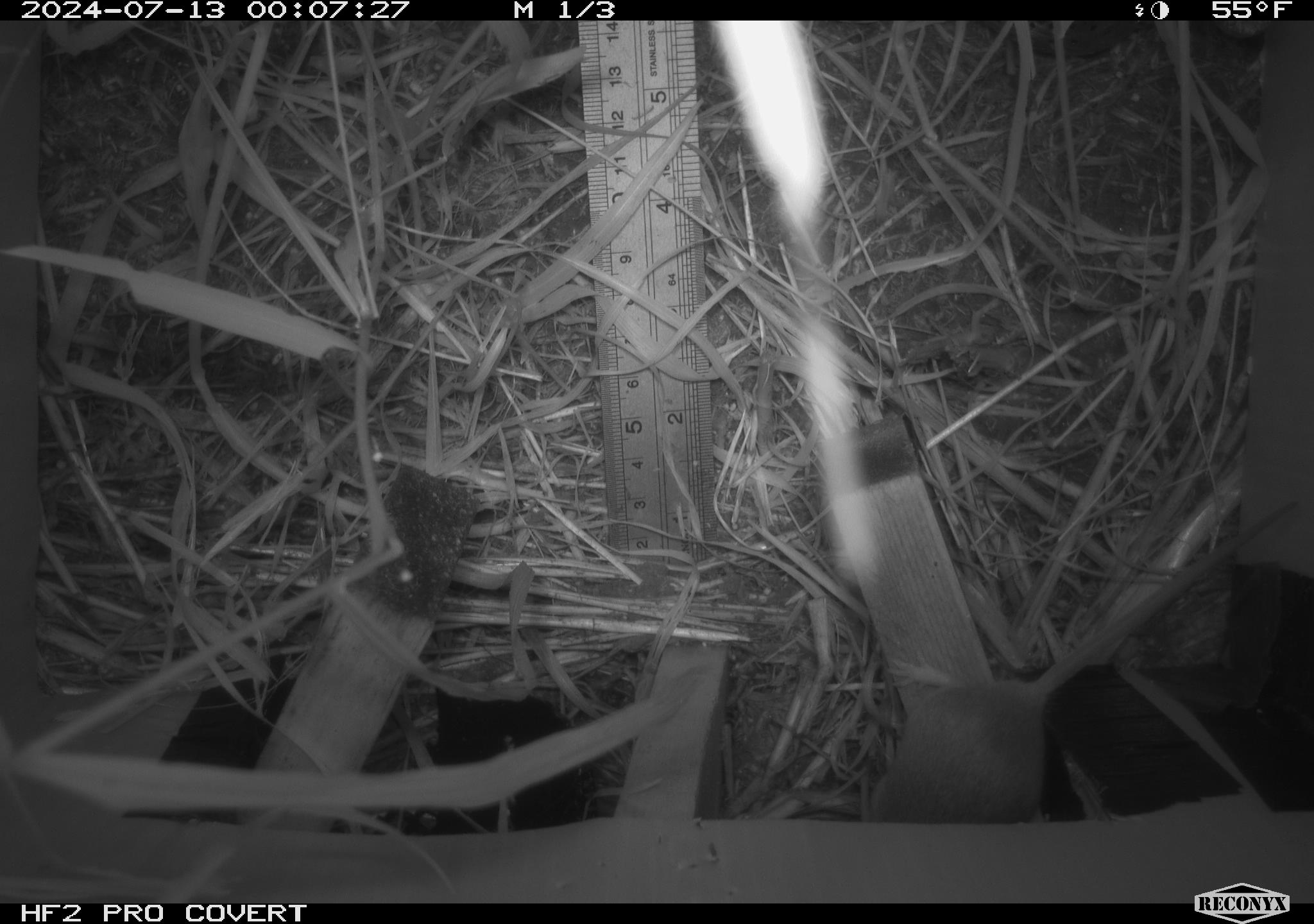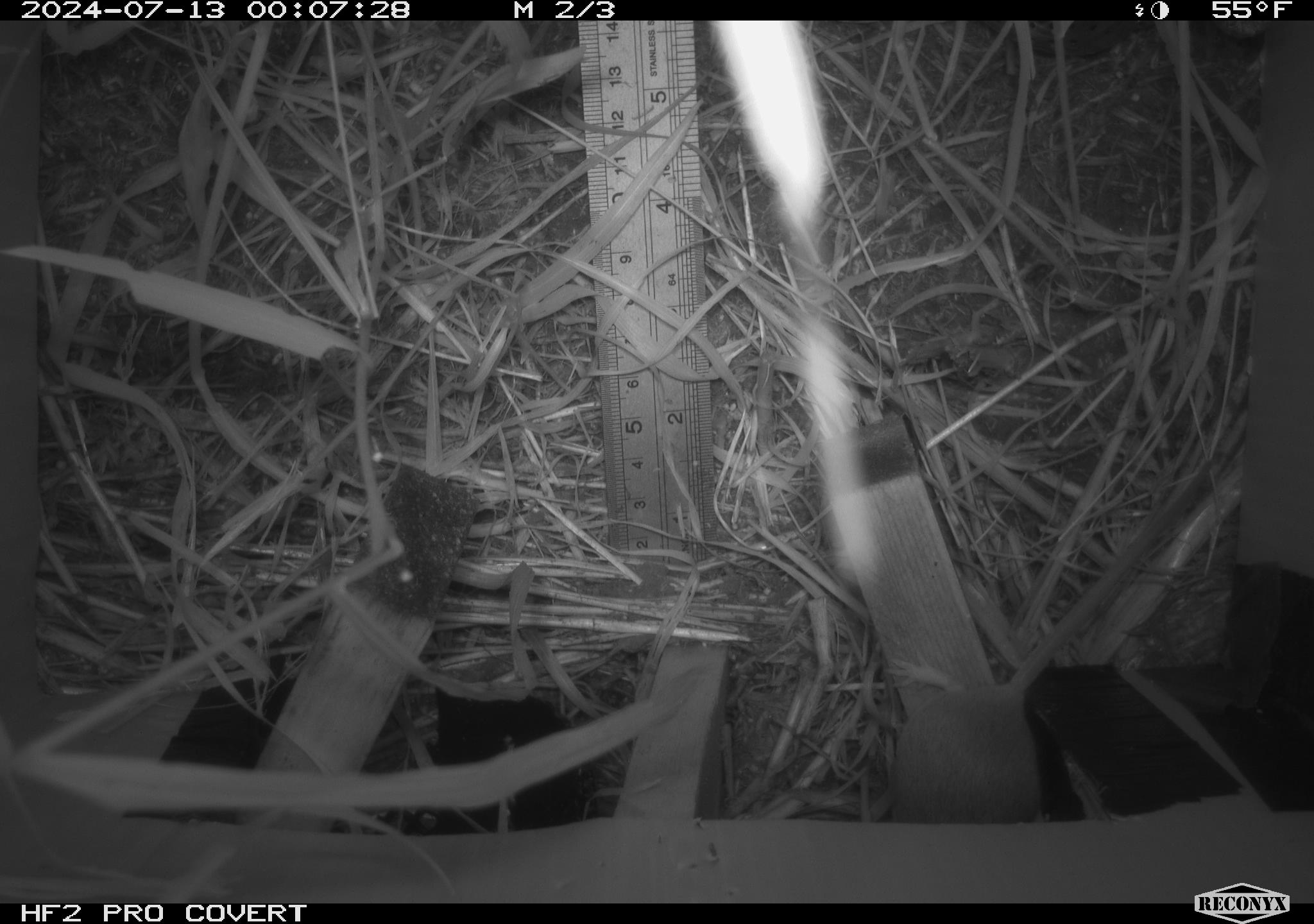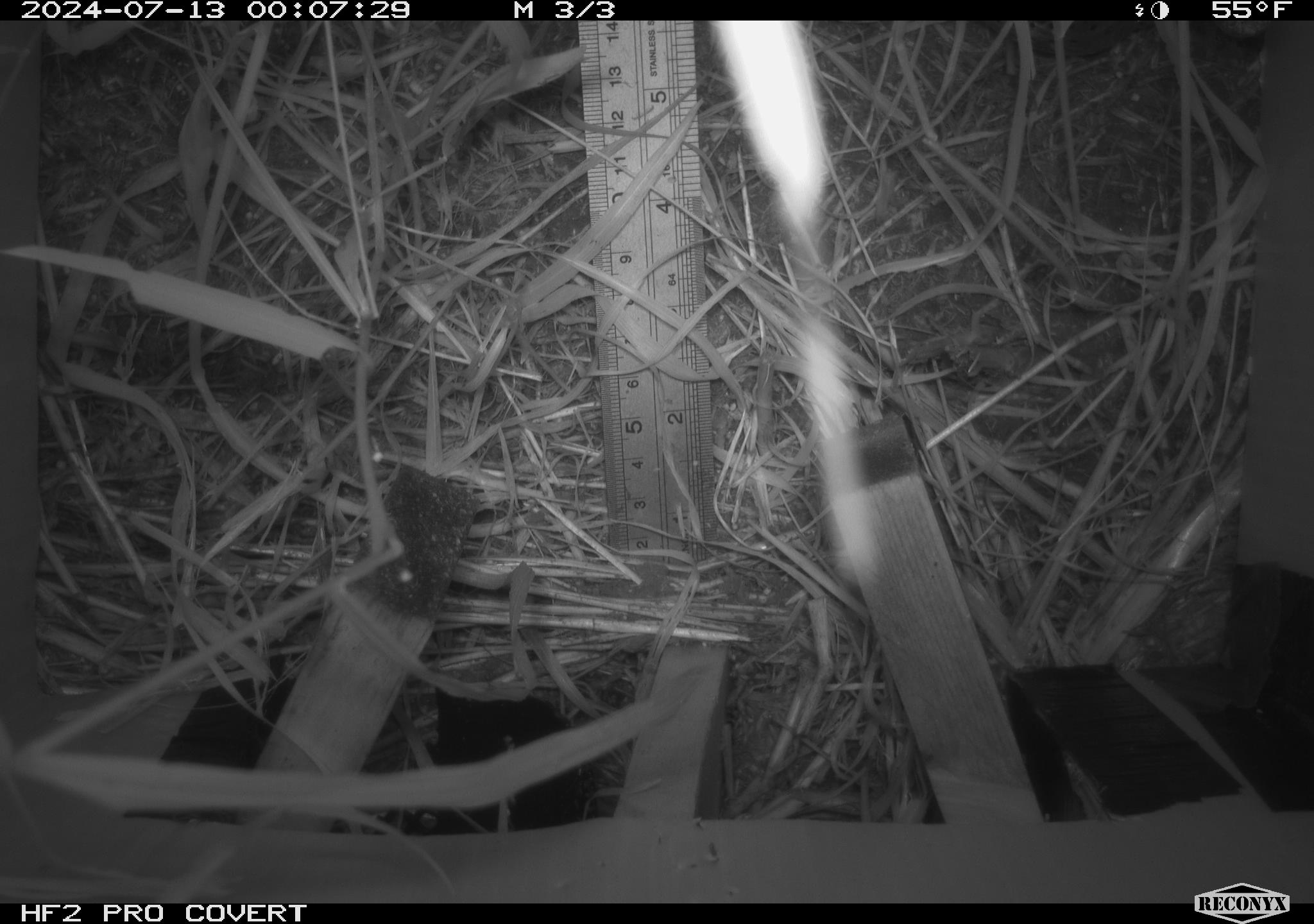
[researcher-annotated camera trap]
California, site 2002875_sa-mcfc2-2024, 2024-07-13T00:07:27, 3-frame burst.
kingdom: Animalia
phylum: Chordata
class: Mammalia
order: Rodentia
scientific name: Rodentia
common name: rodent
Rodent (Rodentia).